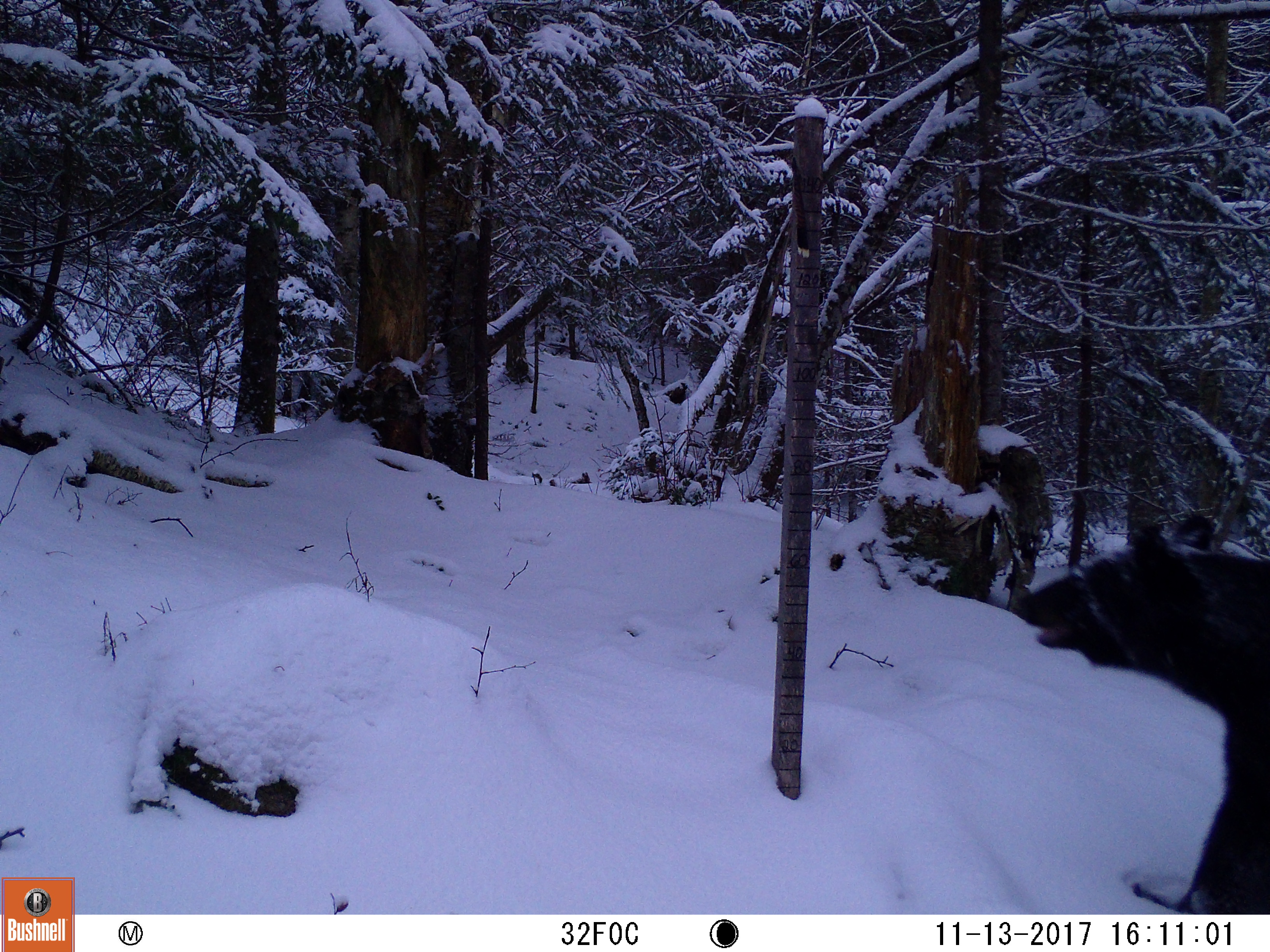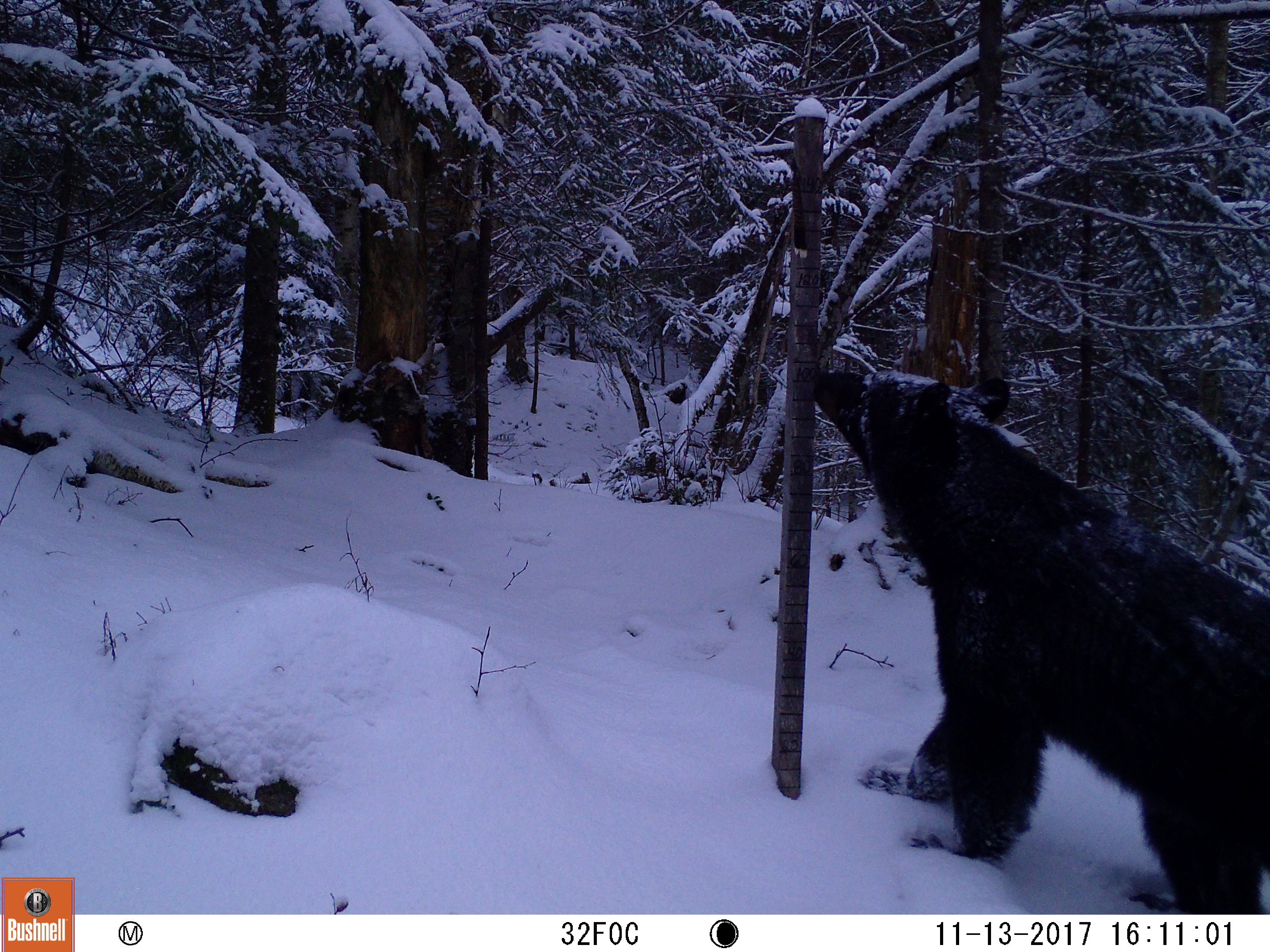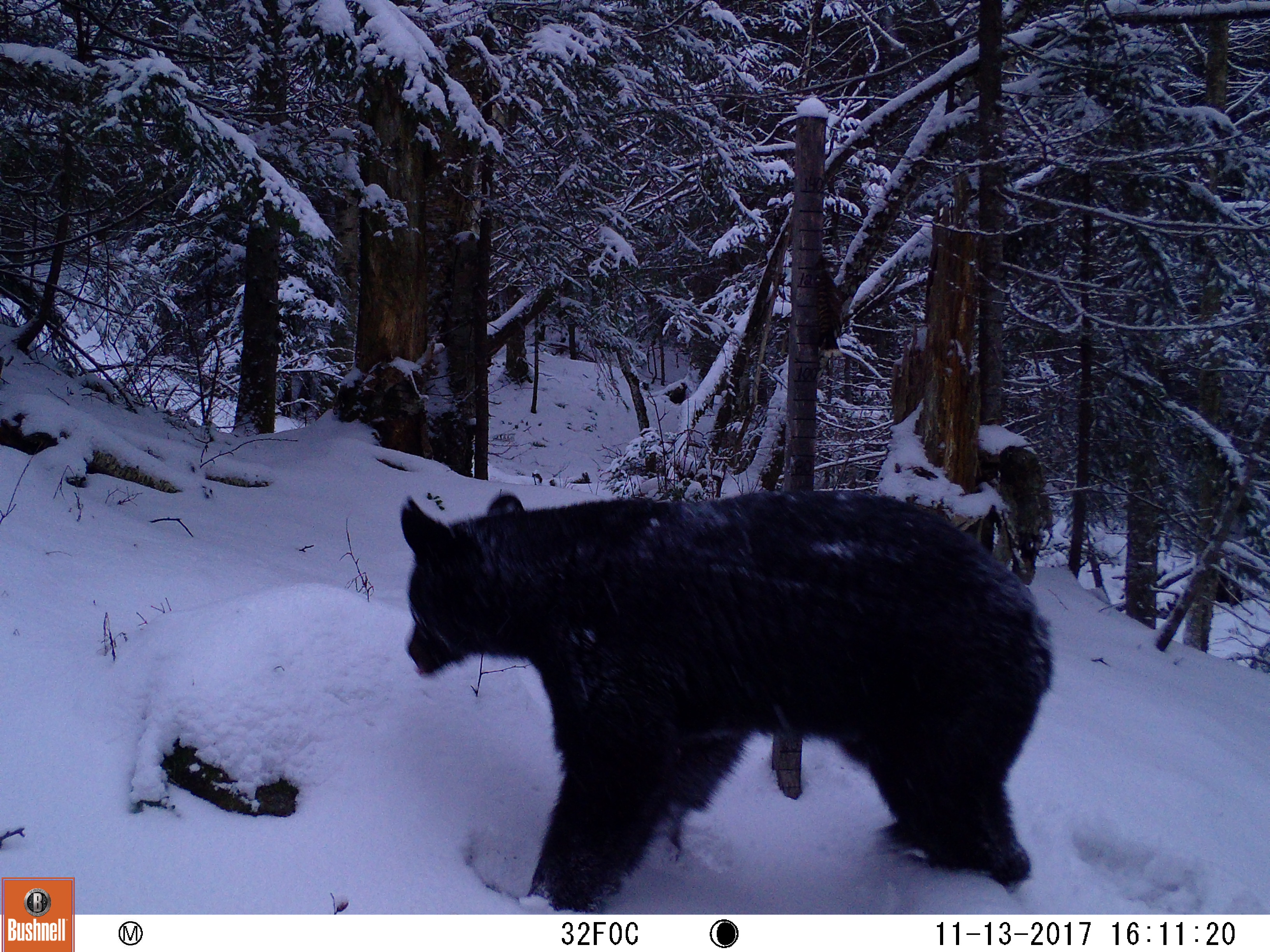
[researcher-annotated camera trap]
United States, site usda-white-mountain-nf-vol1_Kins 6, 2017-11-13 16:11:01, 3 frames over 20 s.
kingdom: Animalia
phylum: Chordata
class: Mammalia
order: Carnivora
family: Ursidae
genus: Ursus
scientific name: Ursus americanus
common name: black bear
Black bear (Ursus americanus).